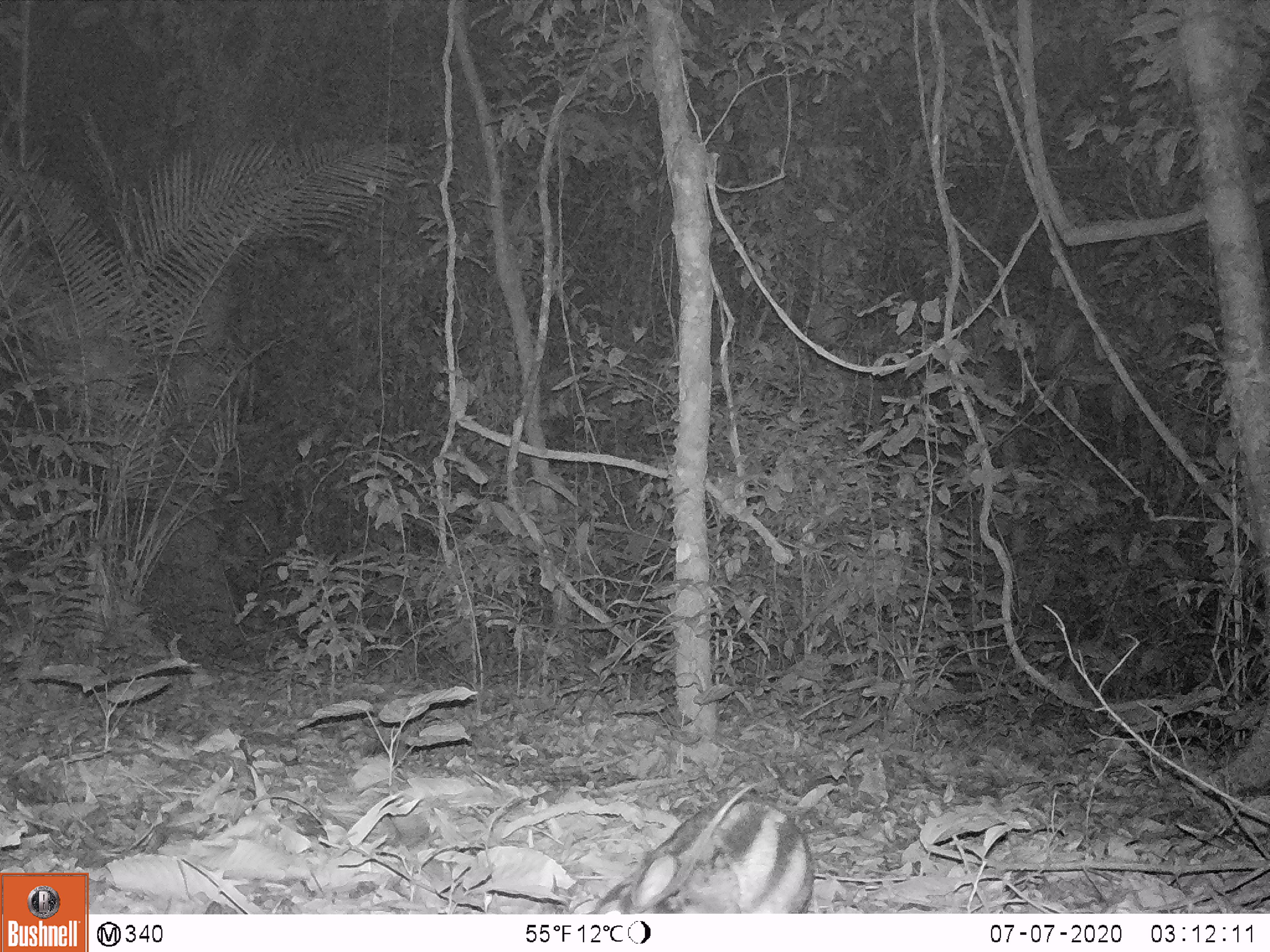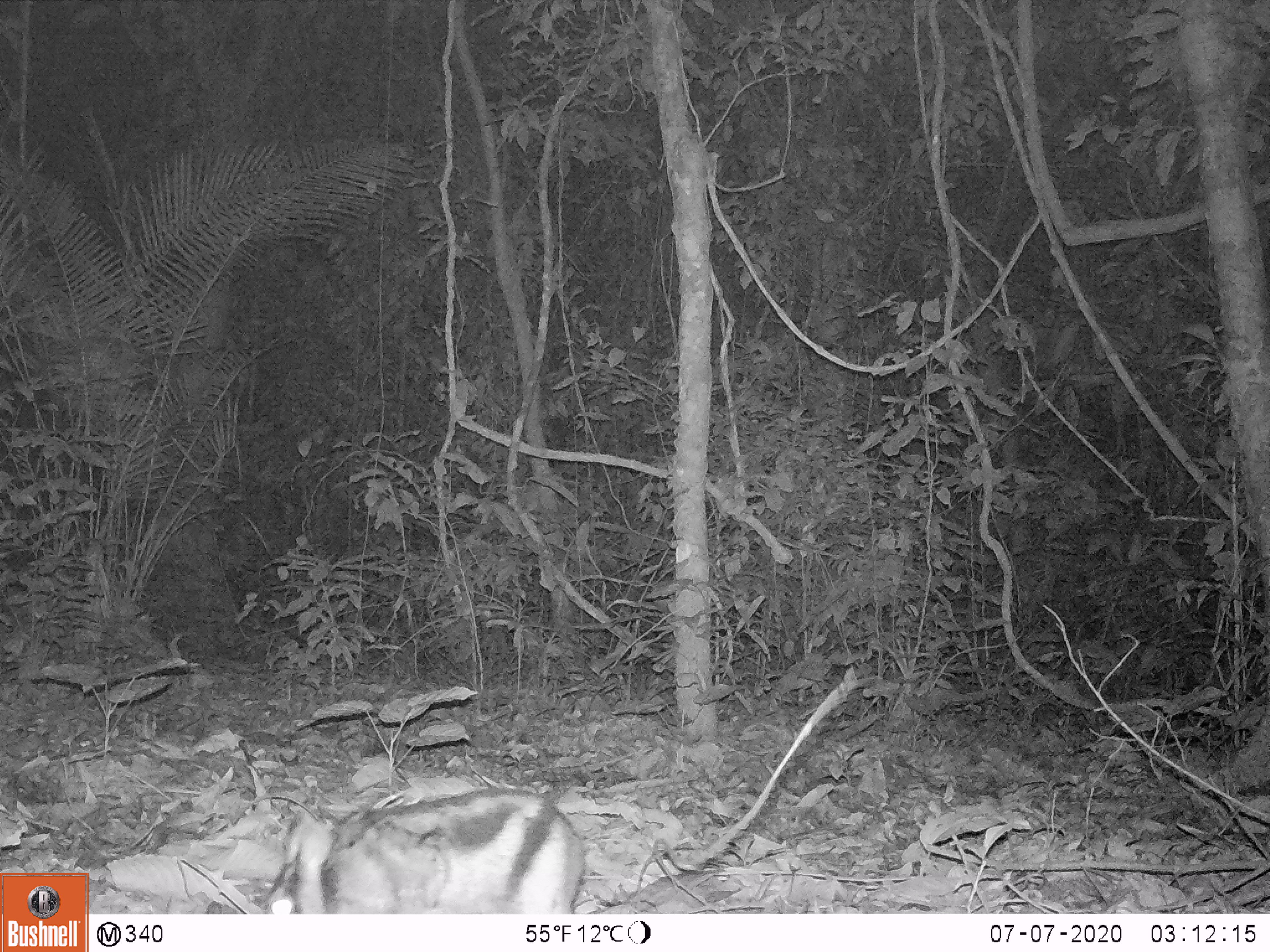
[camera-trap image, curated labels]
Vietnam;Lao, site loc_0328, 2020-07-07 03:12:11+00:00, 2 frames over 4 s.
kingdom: Animalia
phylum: Chordata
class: Mammalia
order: Lagomorpha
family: Leporidae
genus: Nesolagus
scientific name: Nesolagus timminsi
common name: annamite striped rabbit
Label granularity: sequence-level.